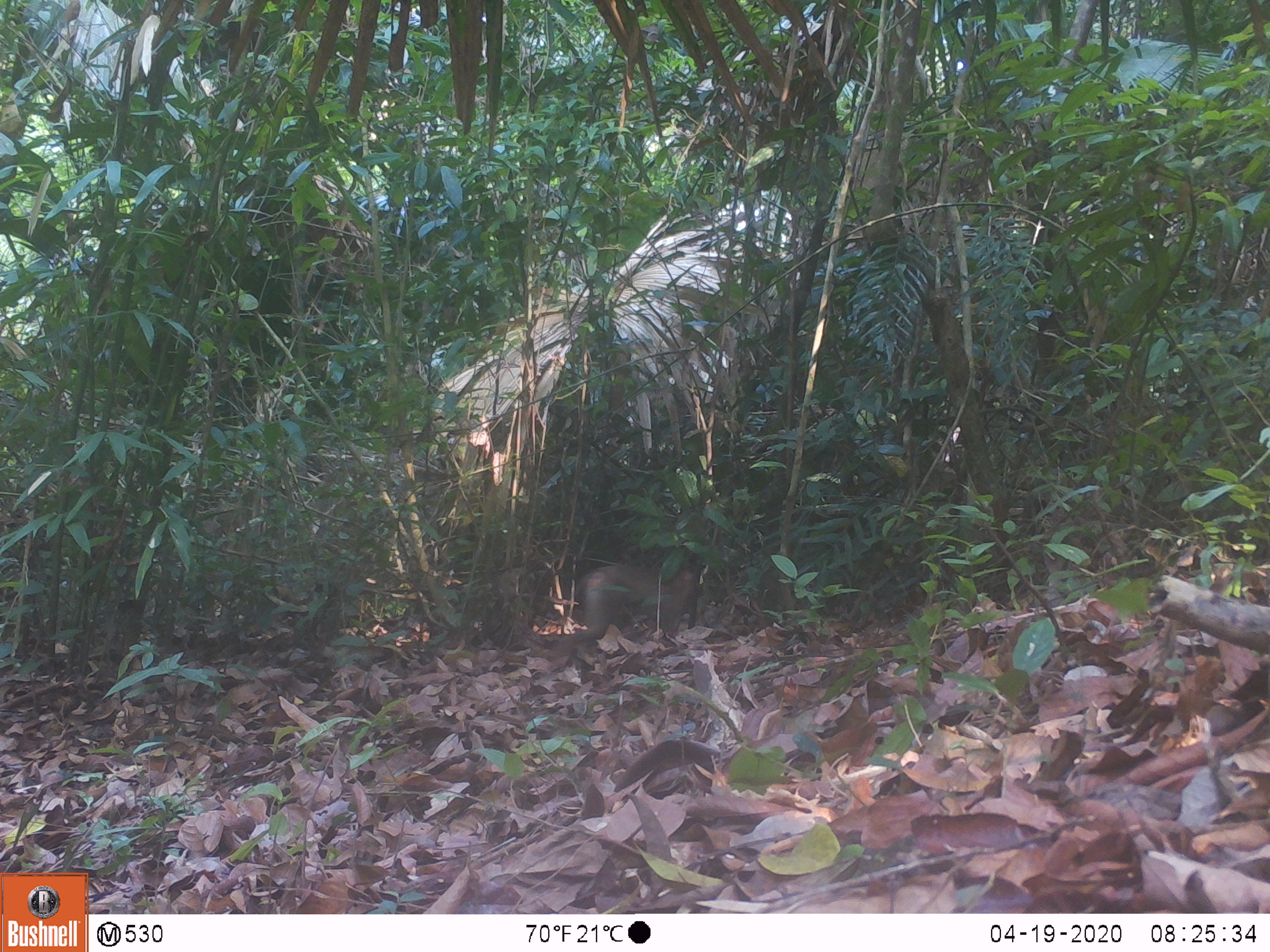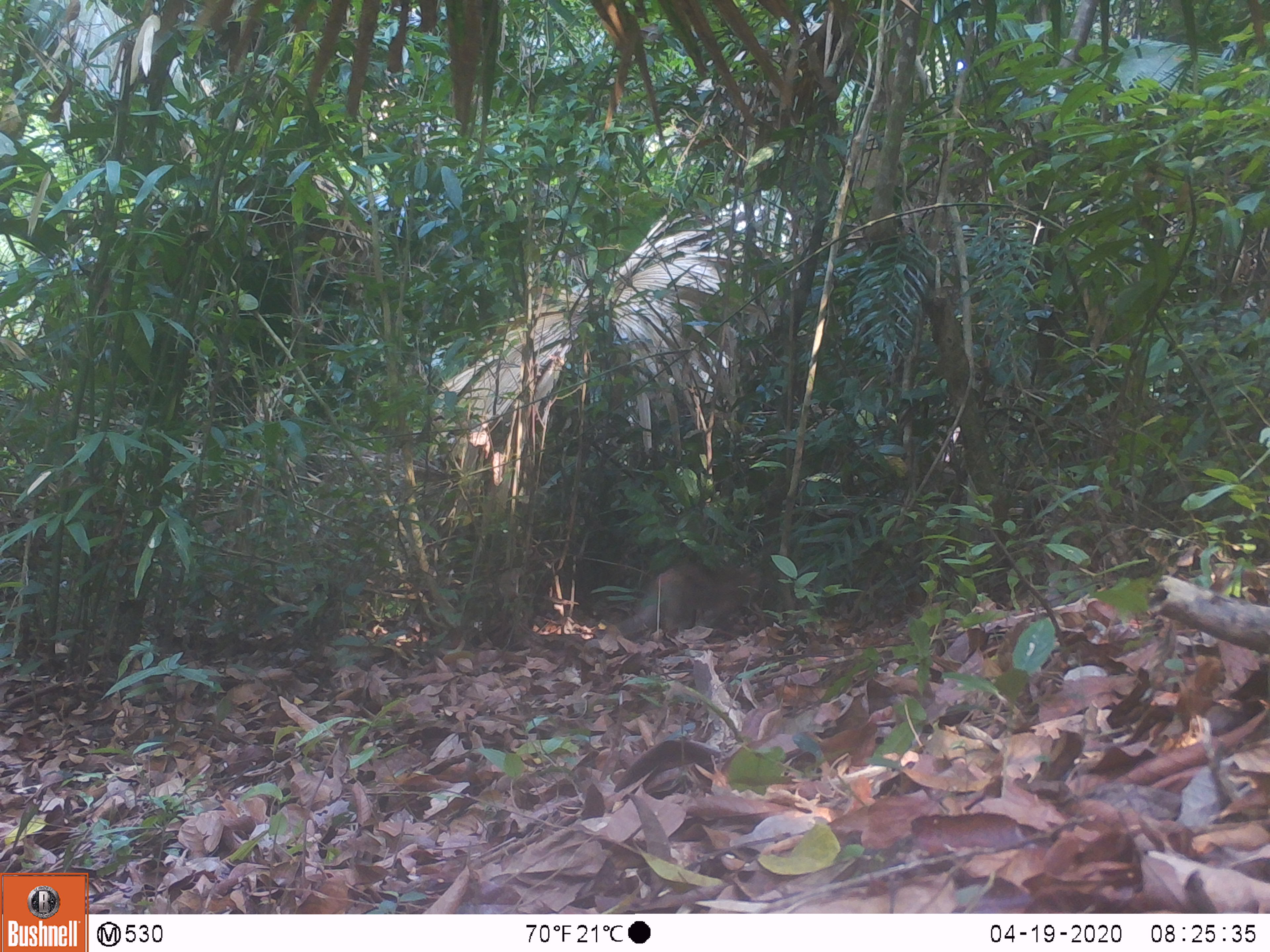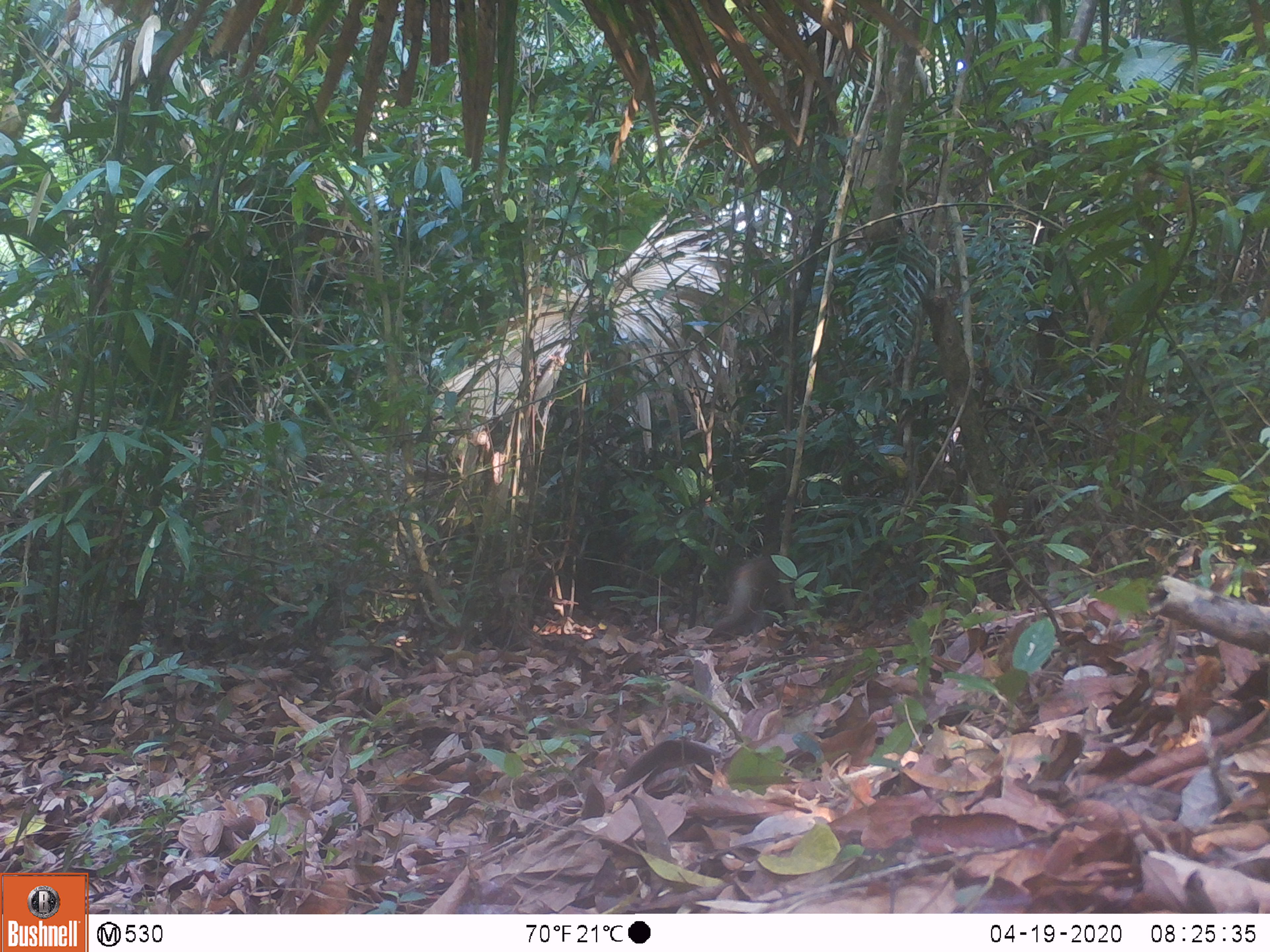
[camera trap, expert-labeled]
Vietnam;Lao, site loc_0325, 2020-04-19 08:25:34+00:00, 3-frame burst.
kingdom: Animalia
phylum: Chordata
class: Mammalia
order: Primates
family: Cercopithecidae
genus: Macaca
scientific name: Macaca nemestrina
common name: pig-tailed macaque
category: pig tailed macaque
Pig tailed macaque (pig-tailed macaque) (Macaca nemestrina). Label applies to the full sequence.